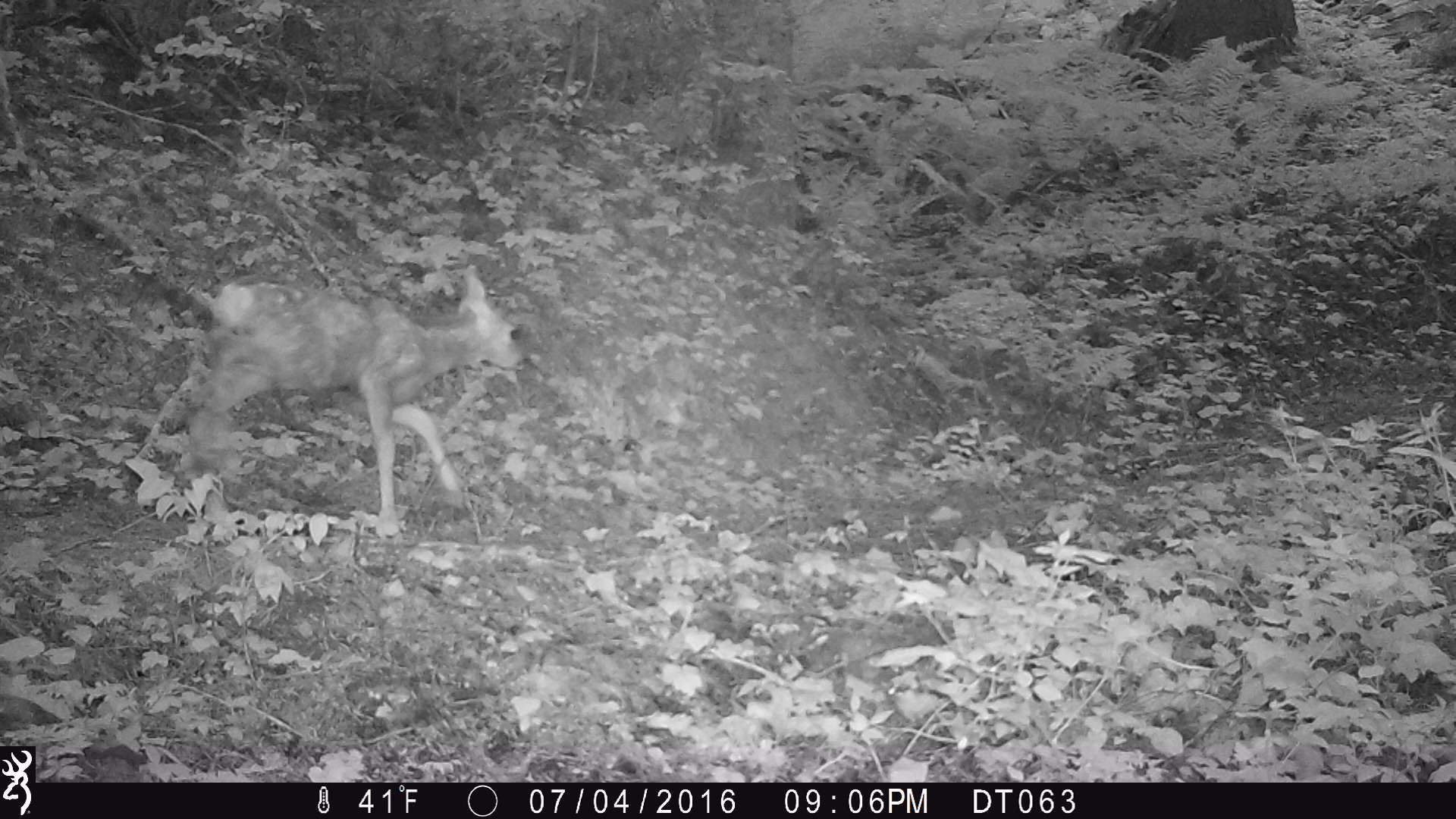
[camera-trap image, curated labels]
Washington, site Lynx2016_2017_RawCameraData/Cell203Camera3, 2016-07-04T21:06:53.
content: unidentified animal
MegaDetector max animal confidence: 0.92